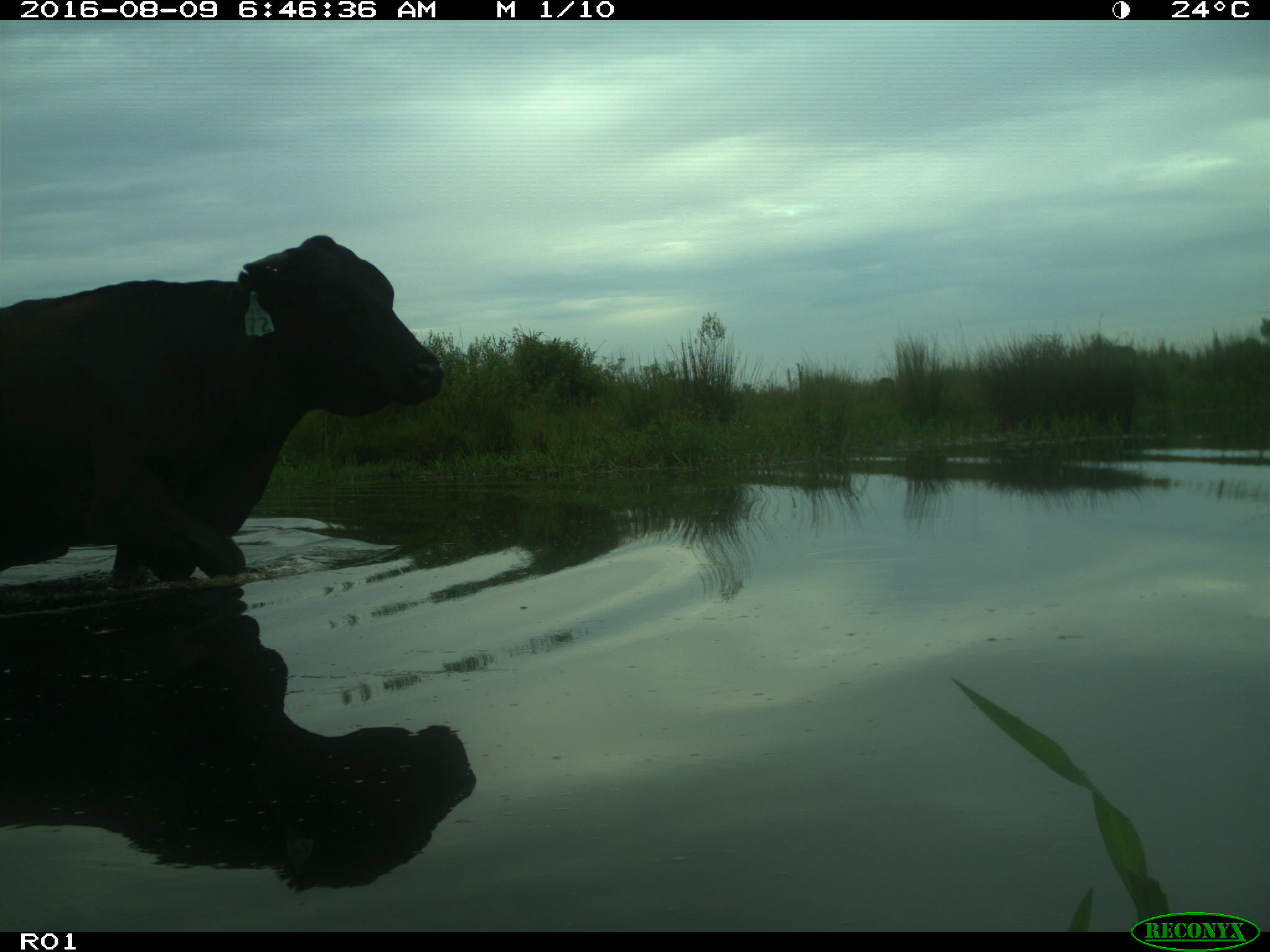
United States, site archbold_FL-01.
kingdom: Animalia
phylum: Chordata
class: Mammalia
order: Artiodactyla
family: Bovidae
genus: Bos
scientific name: Bos taurus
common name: domestic cow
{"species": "Bos taurus (domestic cow)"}